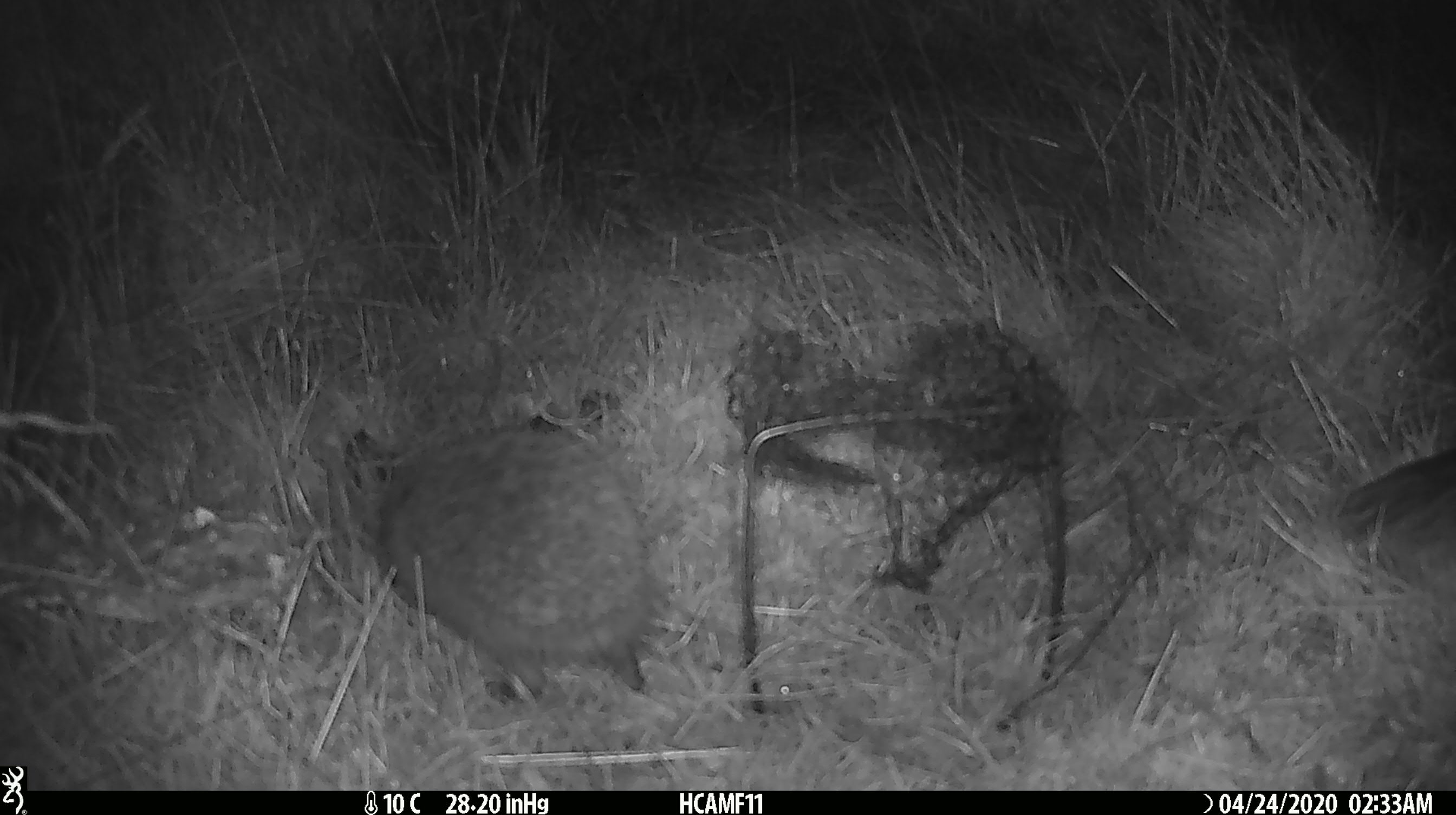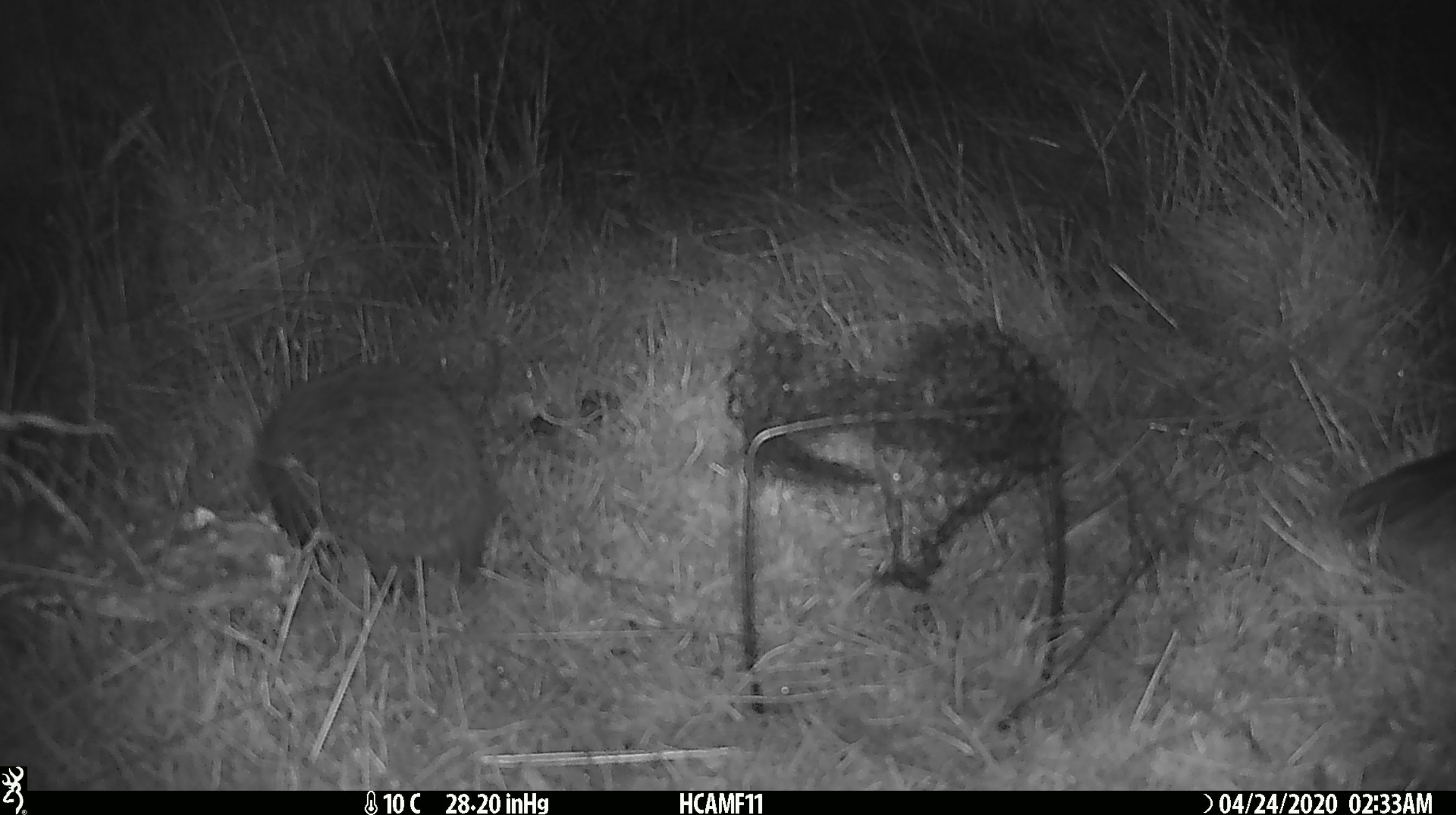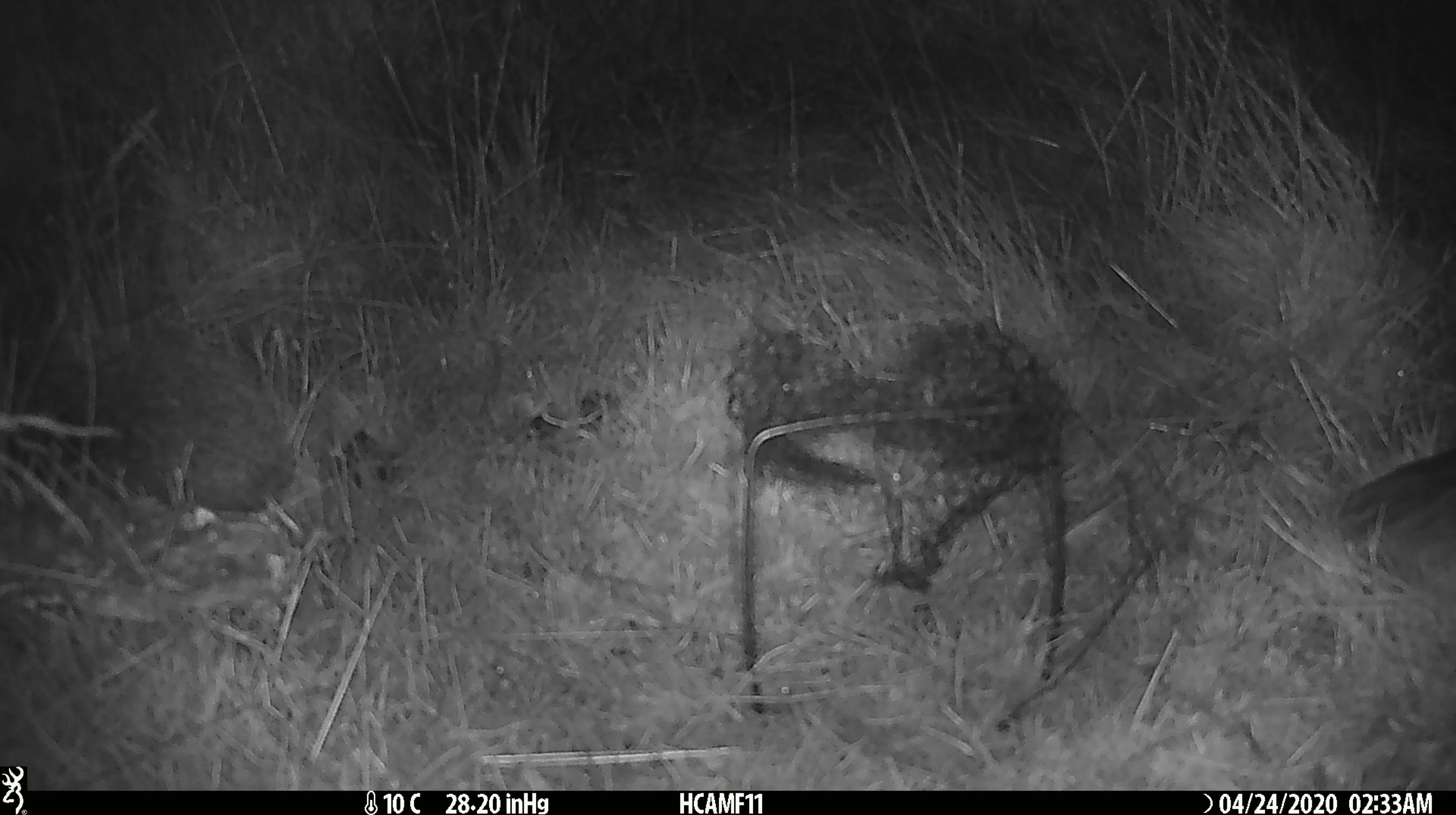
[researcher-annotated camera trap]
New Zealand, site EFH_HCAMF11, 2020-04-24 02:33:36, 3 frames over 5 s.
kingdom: Animalia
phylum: Chordata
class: Mammalia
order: Eulipotyphla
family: Erinaceidae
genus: Erinaceus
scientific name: Erinaceus europaeus europaeus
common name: european hedgehog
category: hedgehog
Hedgehog (european hedgehog) (Erinaceus europaeus europaeus).